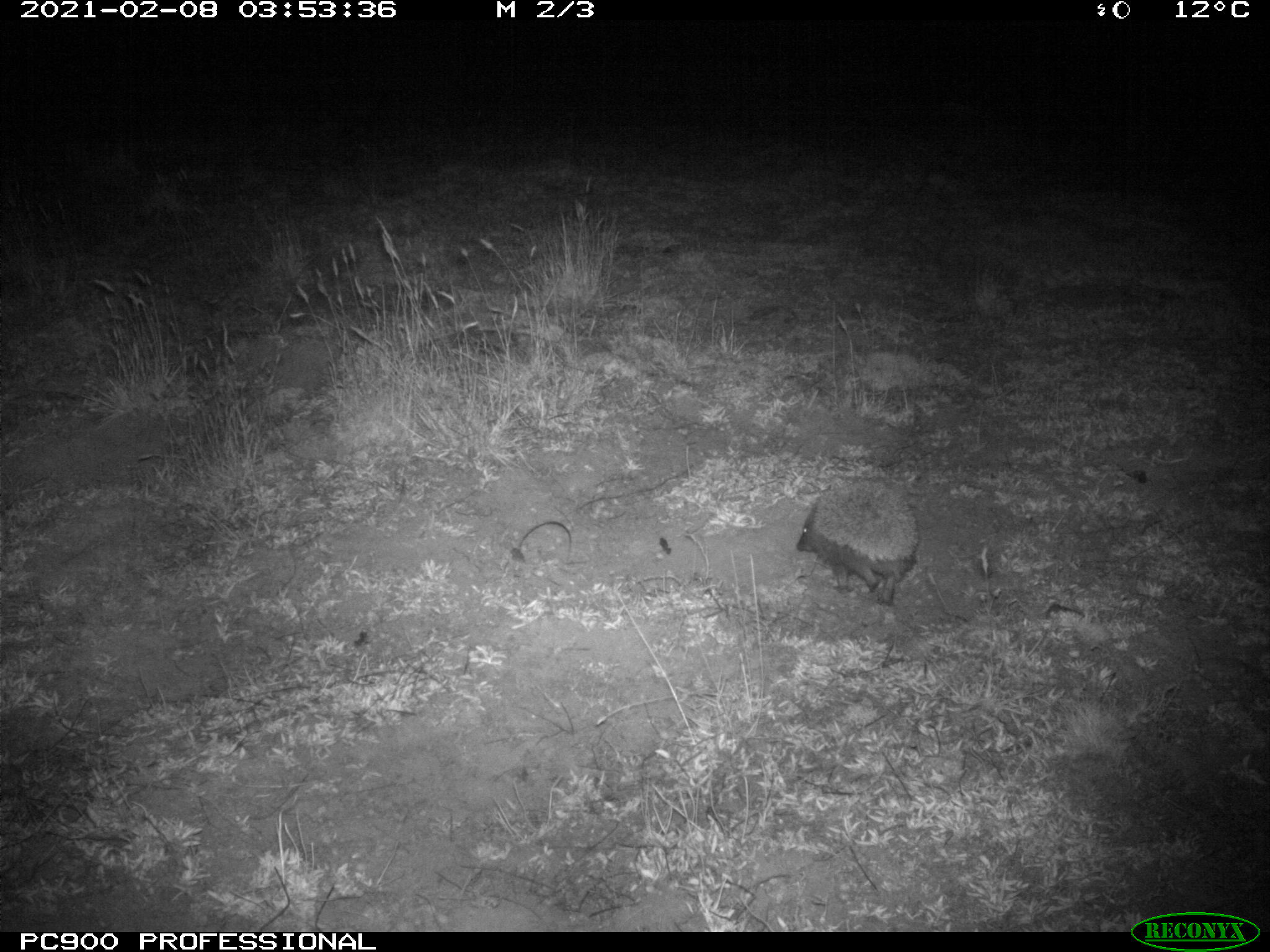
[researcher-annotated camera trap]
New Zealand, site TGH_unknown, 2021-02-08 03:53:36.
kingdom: Animalia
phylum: Chordata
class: Mammalia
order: Eulipotyphla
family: Erinaceidae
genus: Erinaceus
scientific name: Erinaceus europaeus europaeus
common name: european hedgehog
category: hedgehog